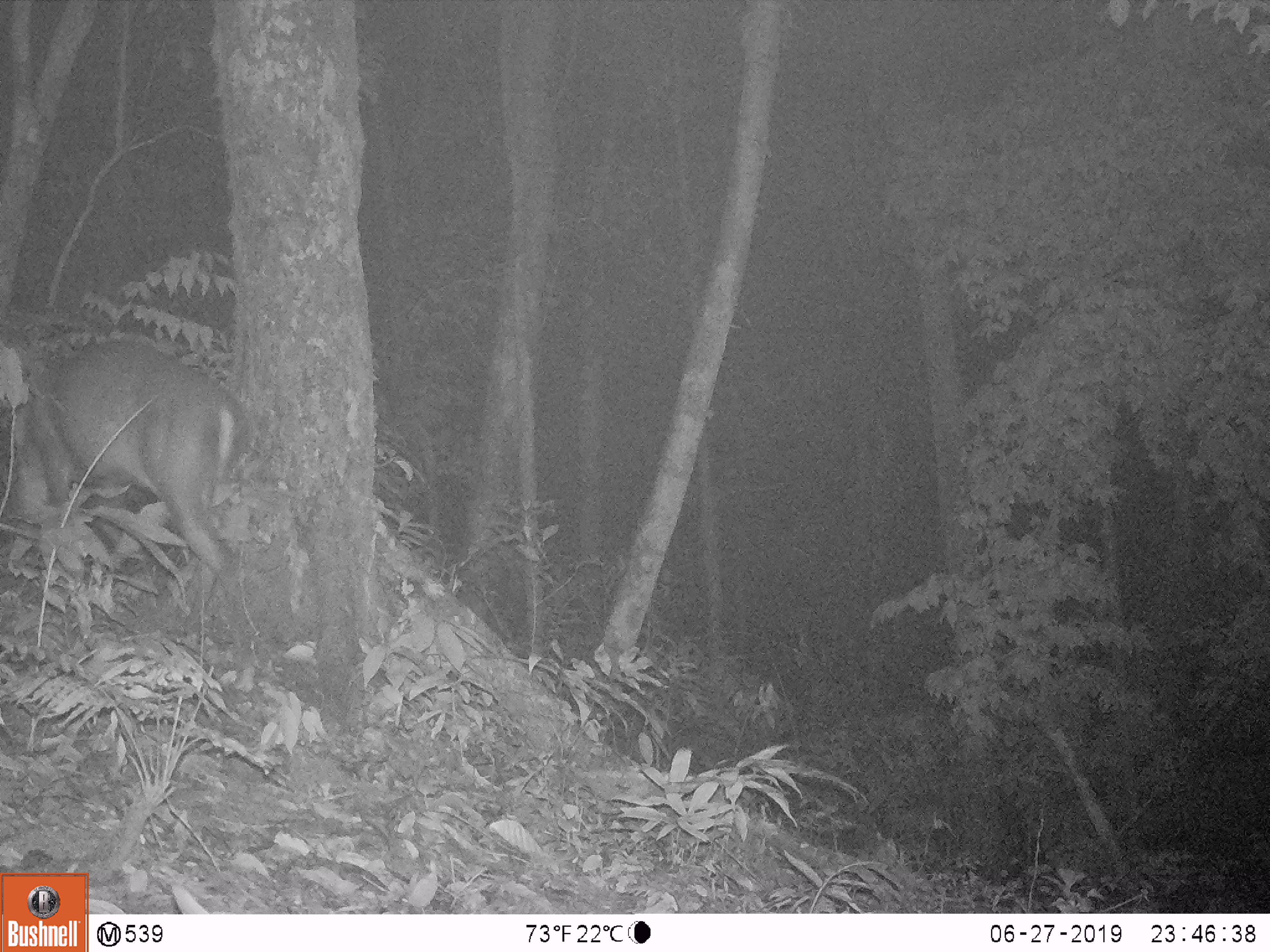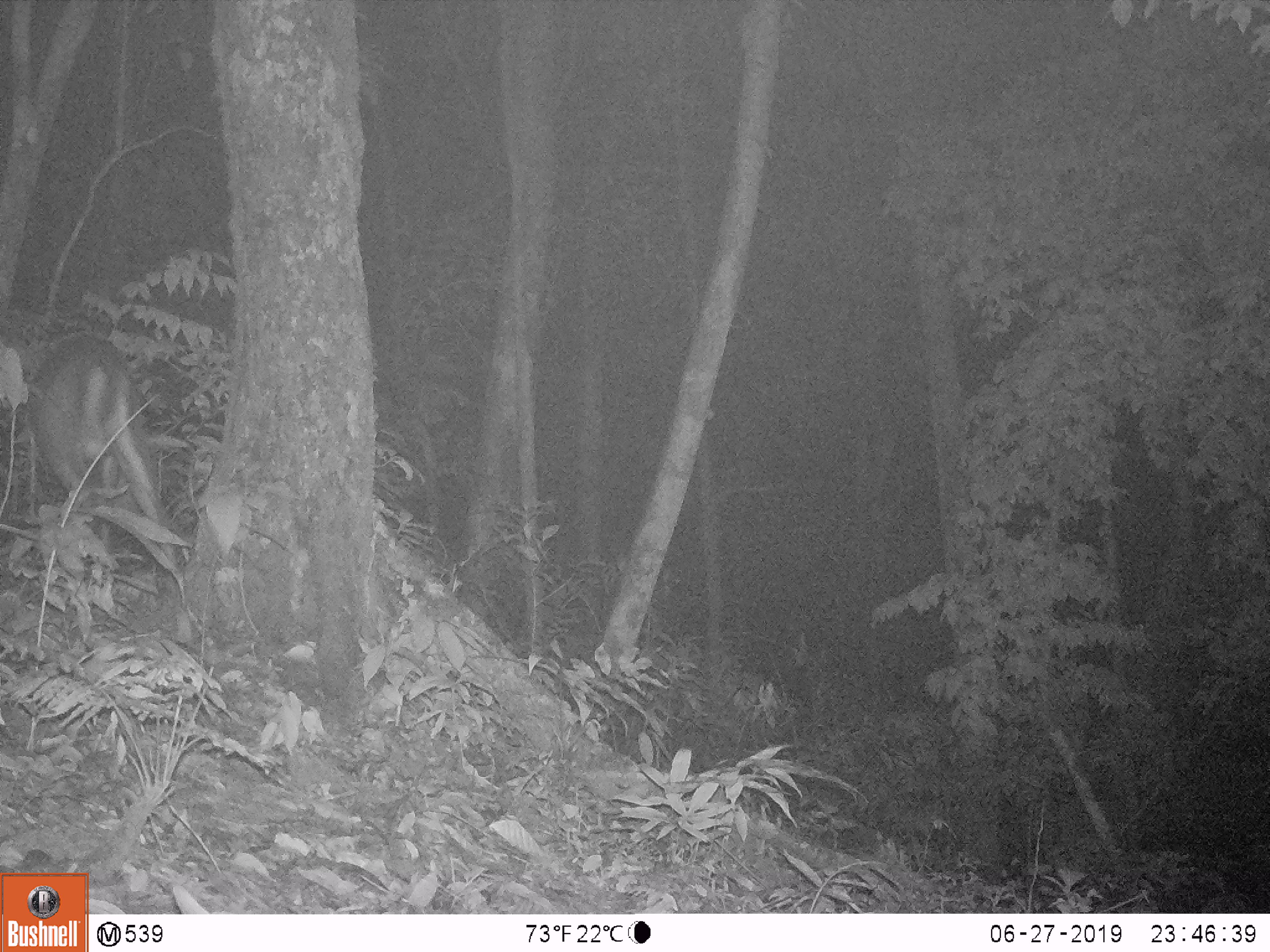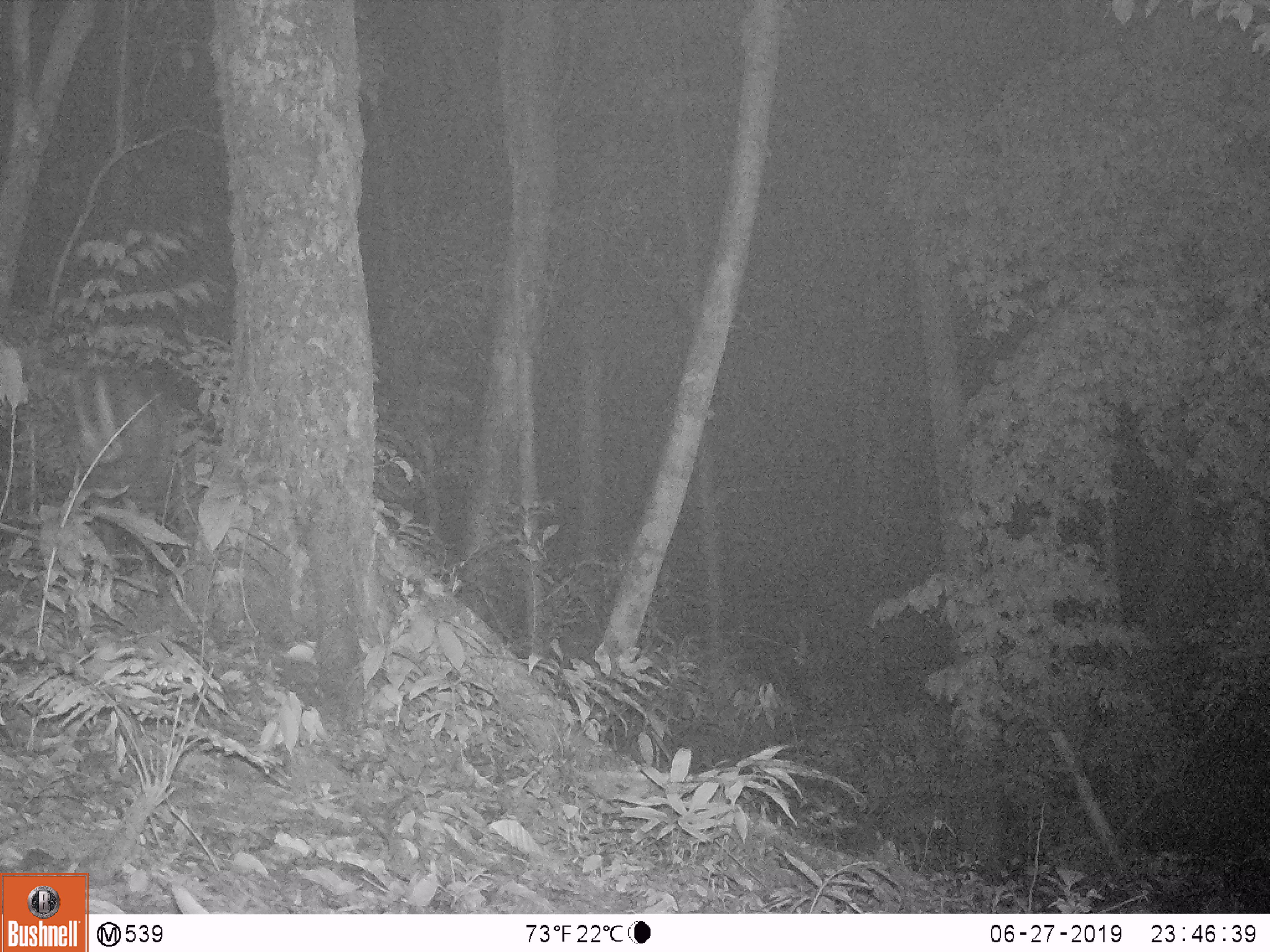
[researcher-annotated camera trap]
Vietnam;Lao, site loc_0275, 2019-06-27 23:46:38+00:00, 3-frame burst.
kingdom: Animalia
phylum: Chordata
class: Mammalia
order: Artiodactyla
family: Cervidae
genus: Muntiacus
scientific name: Muntiacus rooseveltorum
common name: roosevelt's muntjac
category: roosevelts muntjac group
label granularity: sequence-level